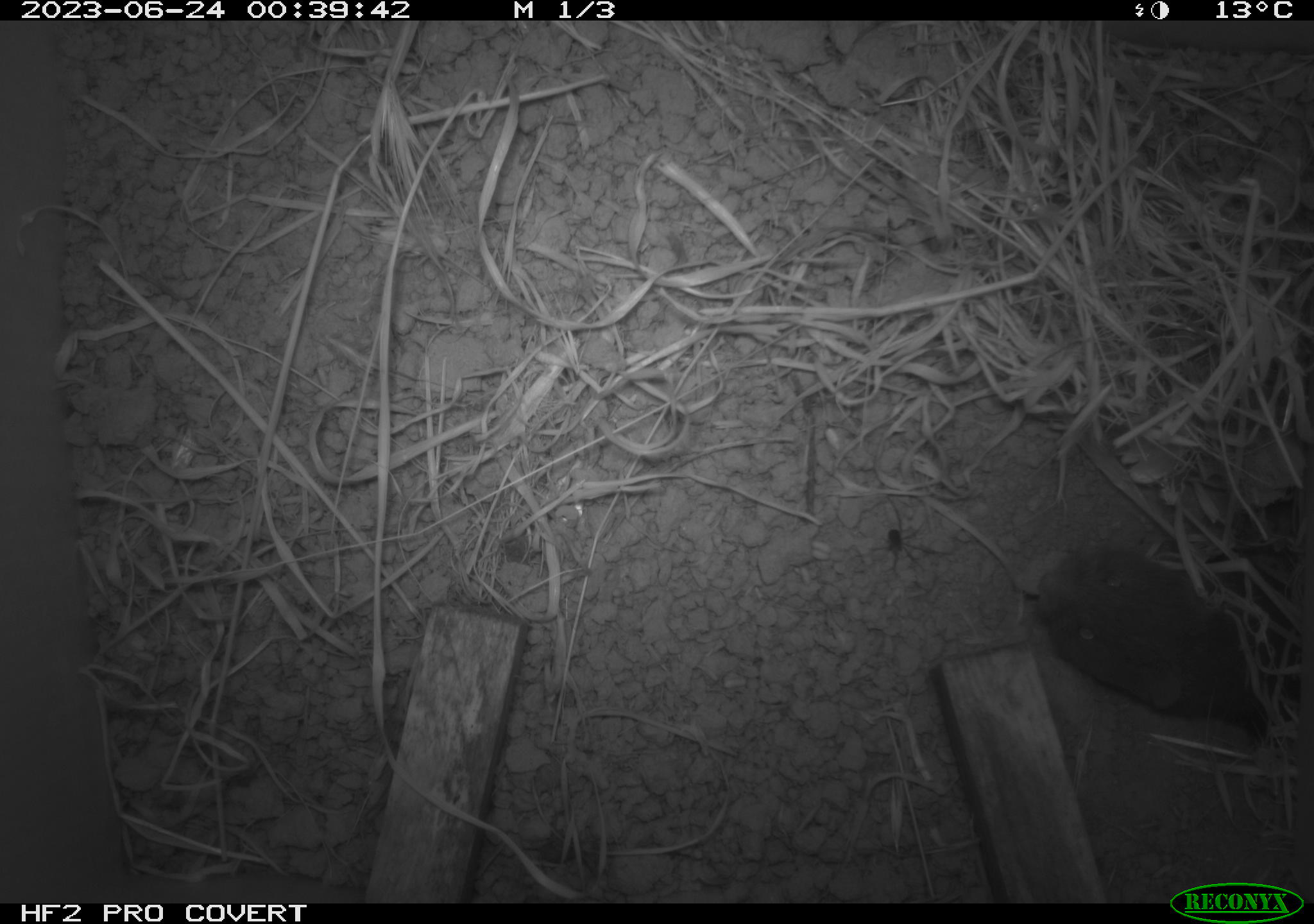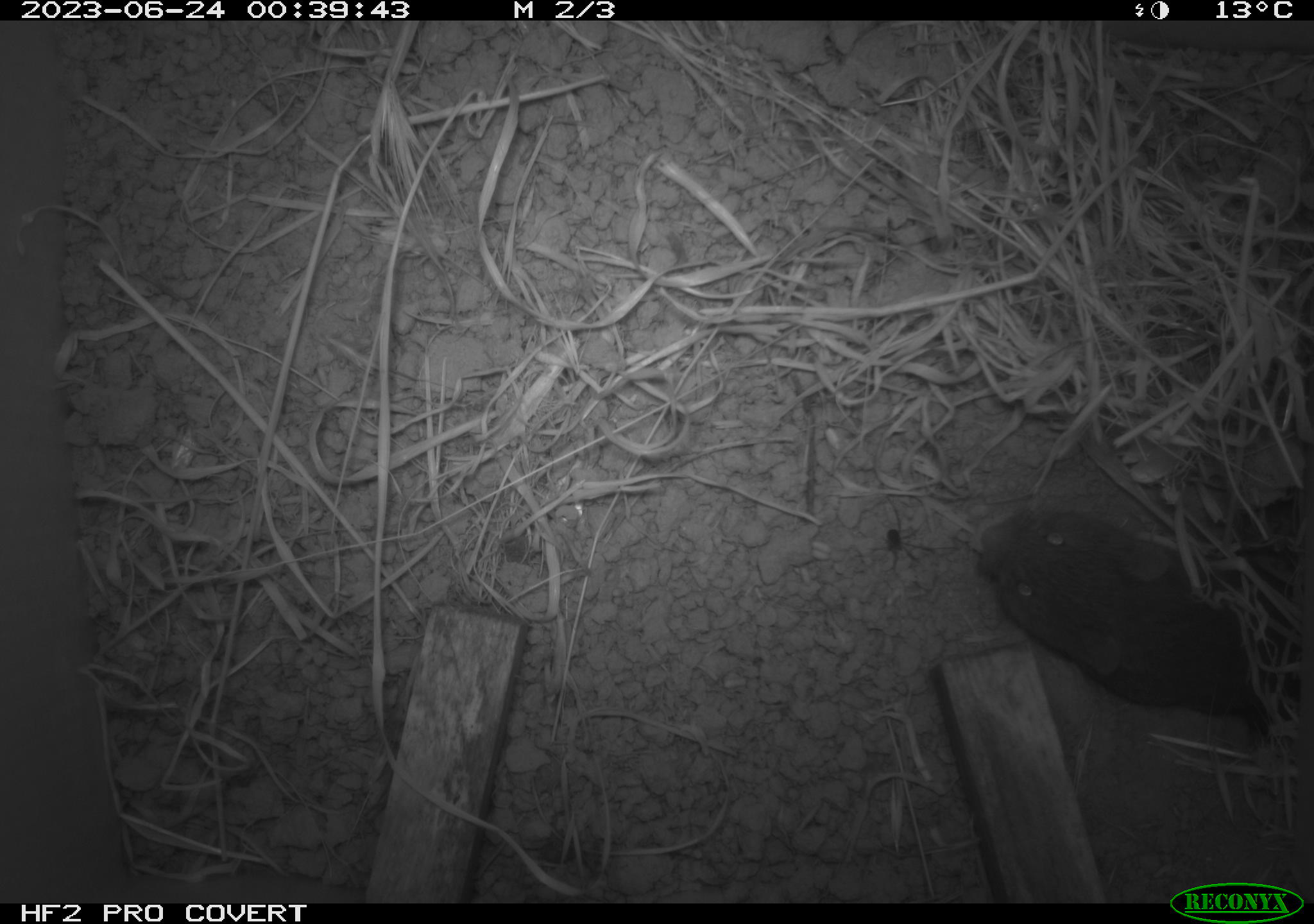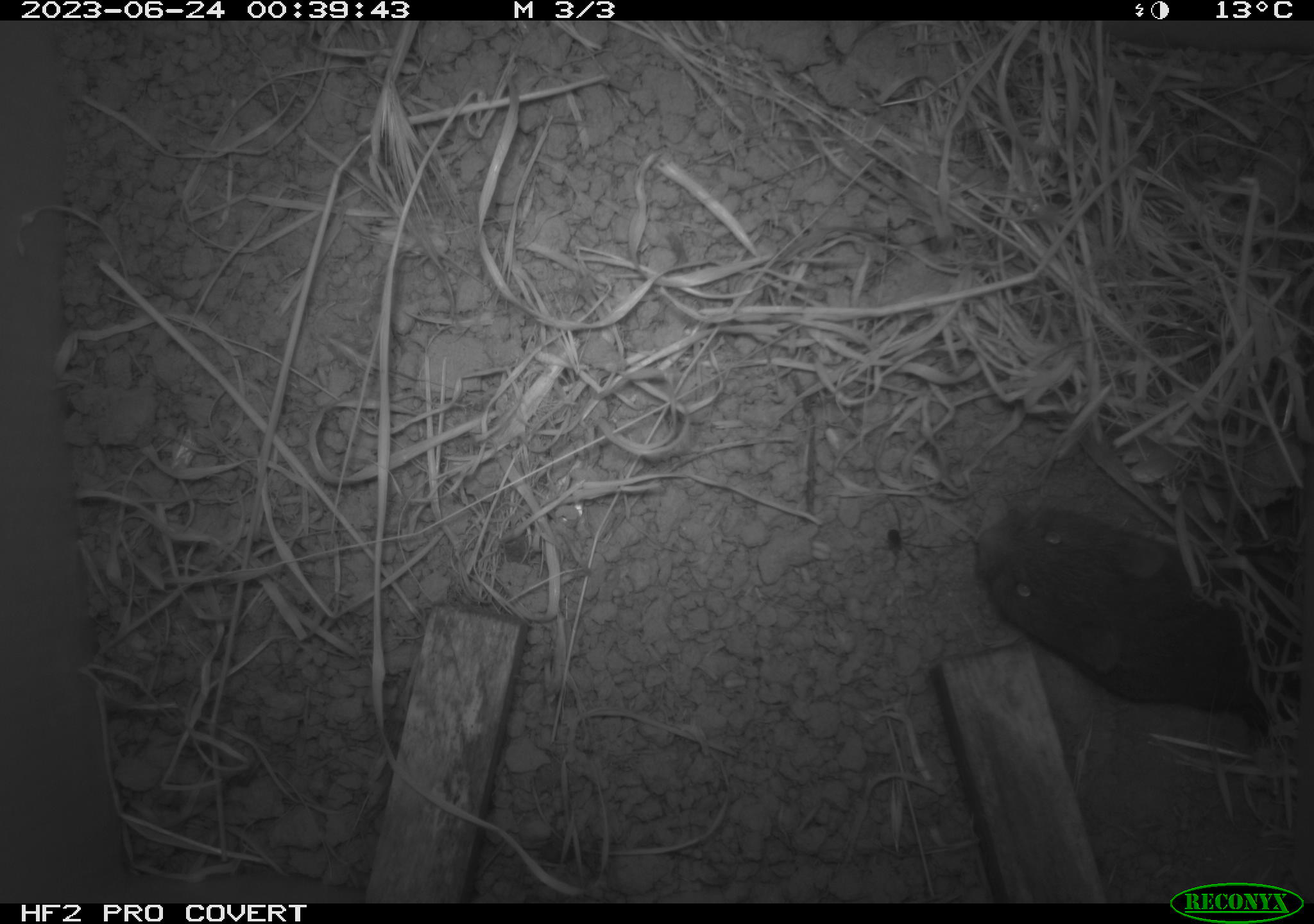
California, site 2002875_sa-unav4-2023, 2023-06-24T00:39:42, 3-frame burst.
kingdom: Animalia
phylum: Chordata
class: Mammalia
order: Rodentia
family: Cricetidae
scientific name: Arvicolinae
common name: voles, lemmings, and muskrats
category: arvicolinae subfamily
Arvicolinae subfamily (voles, lemmings, and muskrats) (Arvicolinae).